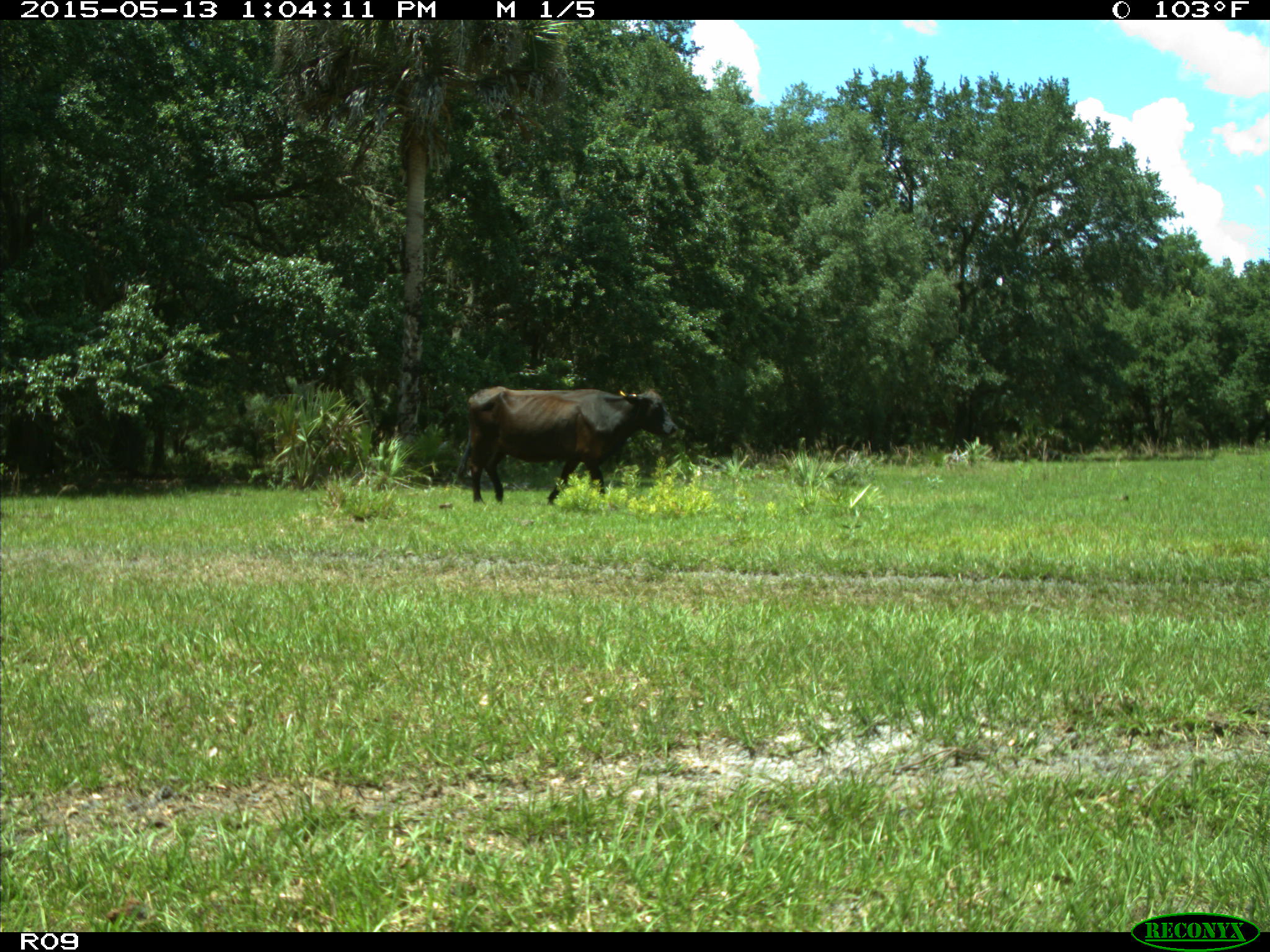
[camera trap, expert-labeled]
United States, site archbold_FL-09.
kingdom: Animalia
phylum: Chordata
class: Mammalia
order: Artiodactyla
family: Bovidae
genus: Bos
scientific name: Bos taurus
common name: domestic cow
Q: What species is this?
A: Bos taurus (domestic cow).